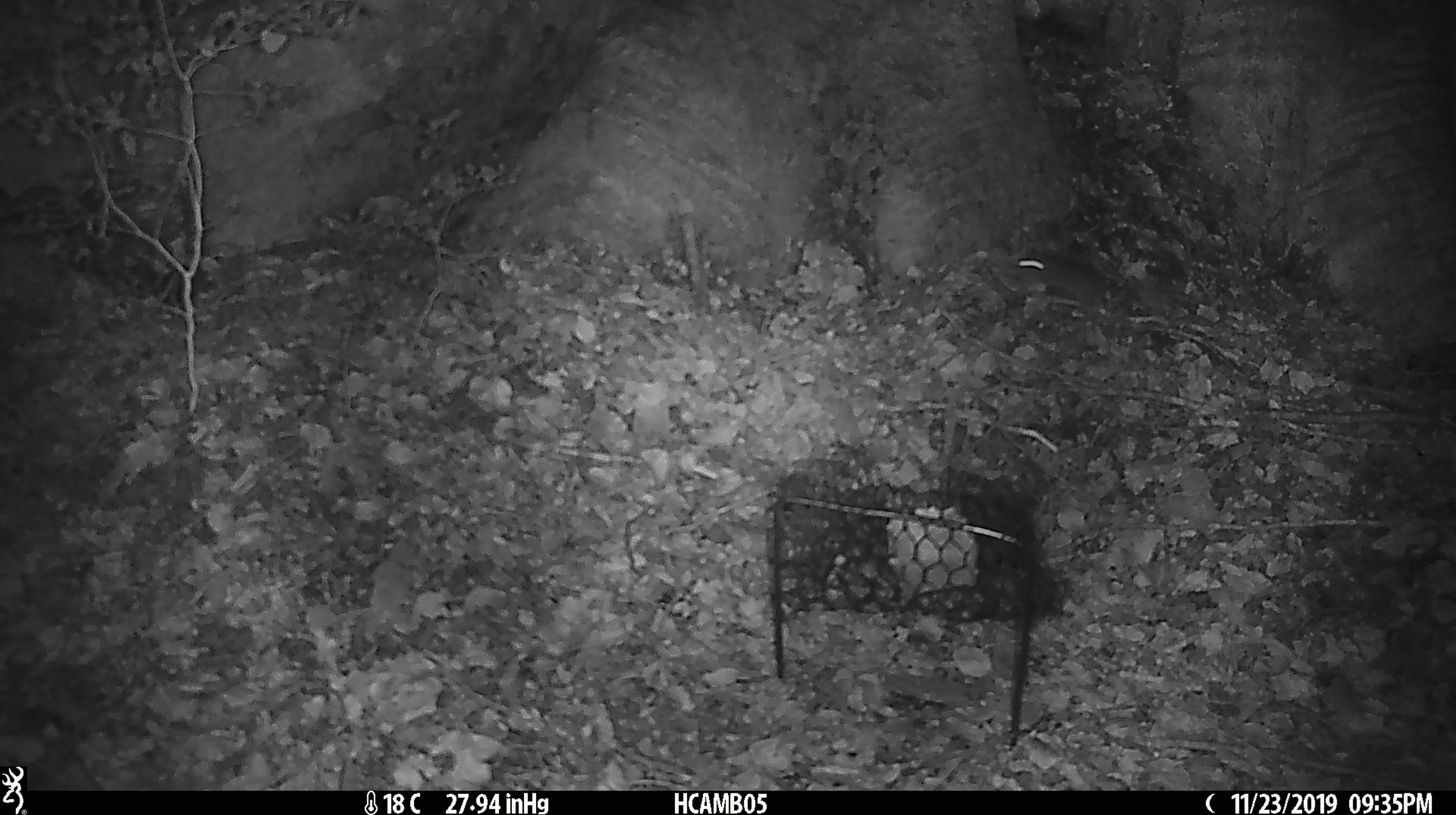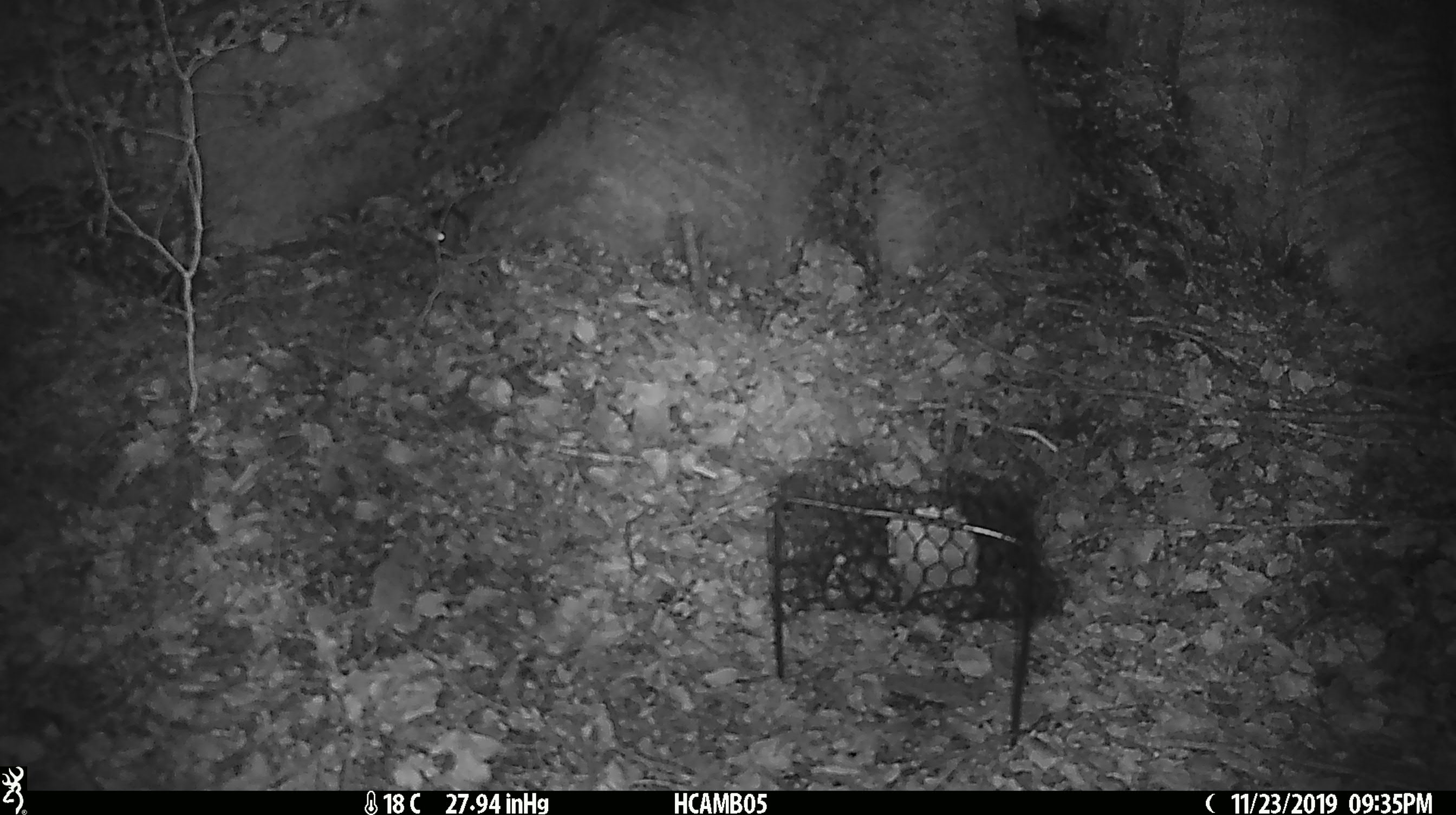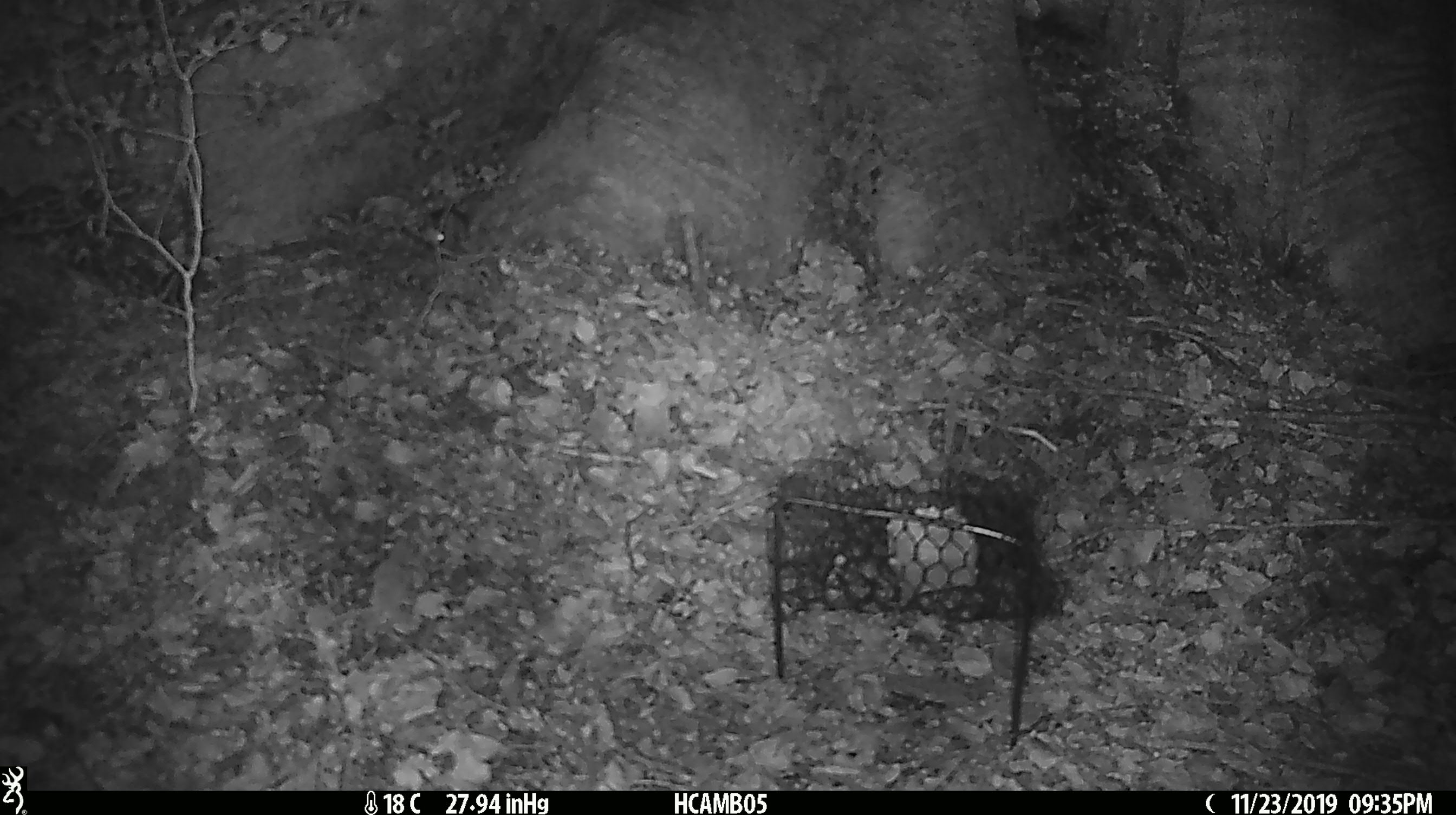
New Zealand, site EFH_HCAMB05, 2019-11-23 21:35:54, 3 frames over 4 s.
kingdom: Animalia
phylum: Chordata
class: Mammalia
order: Rodentia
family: Muridae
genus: Mus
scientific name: Mus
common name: mouse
Mouse (Mus).